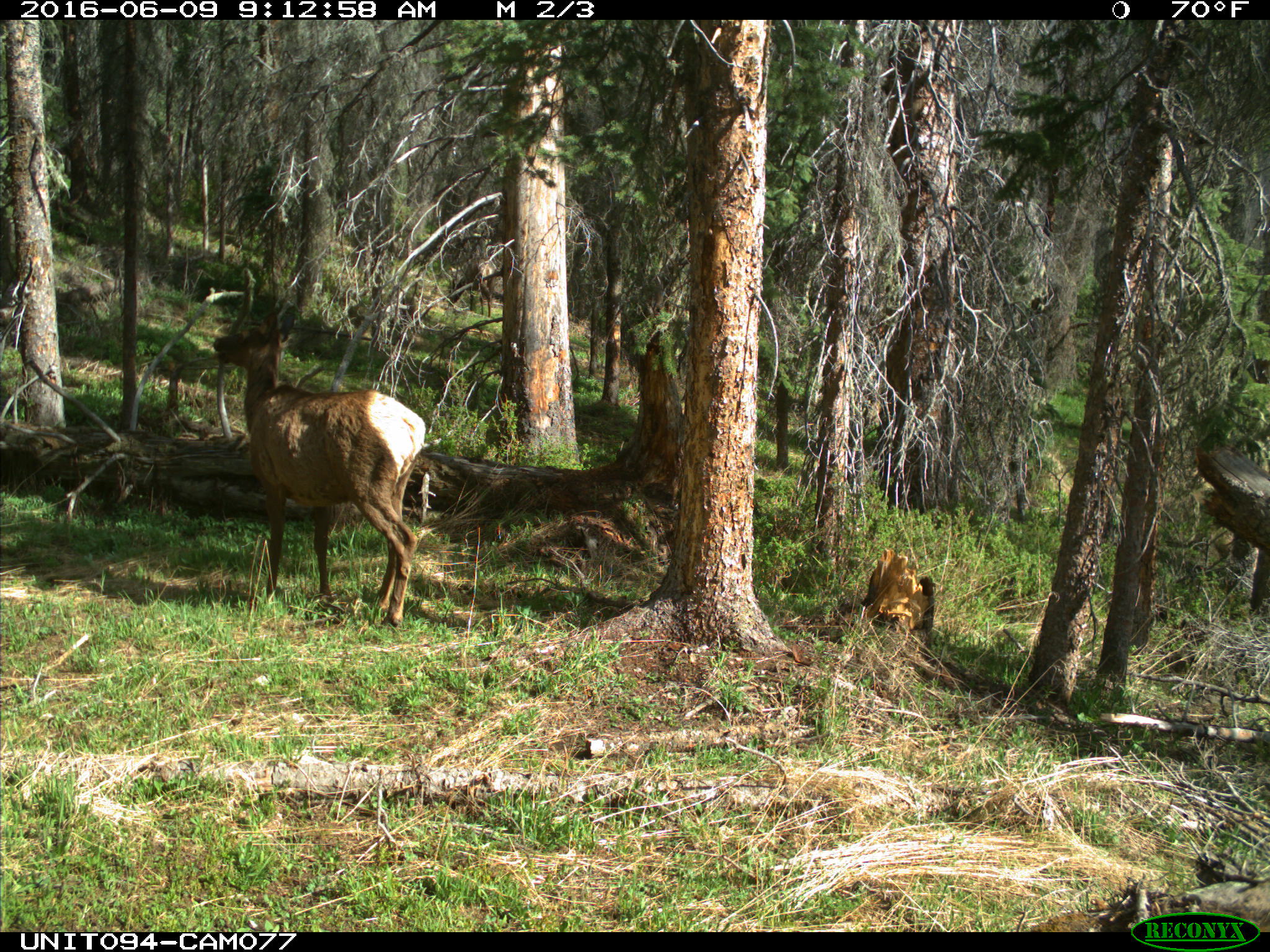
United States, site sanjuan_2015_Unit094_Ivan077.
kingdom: Animalia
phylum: Chordata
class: Mammalia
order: Artiodactyla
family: Cervidae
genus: Cervus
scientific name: Cervus elaphus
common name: red deer